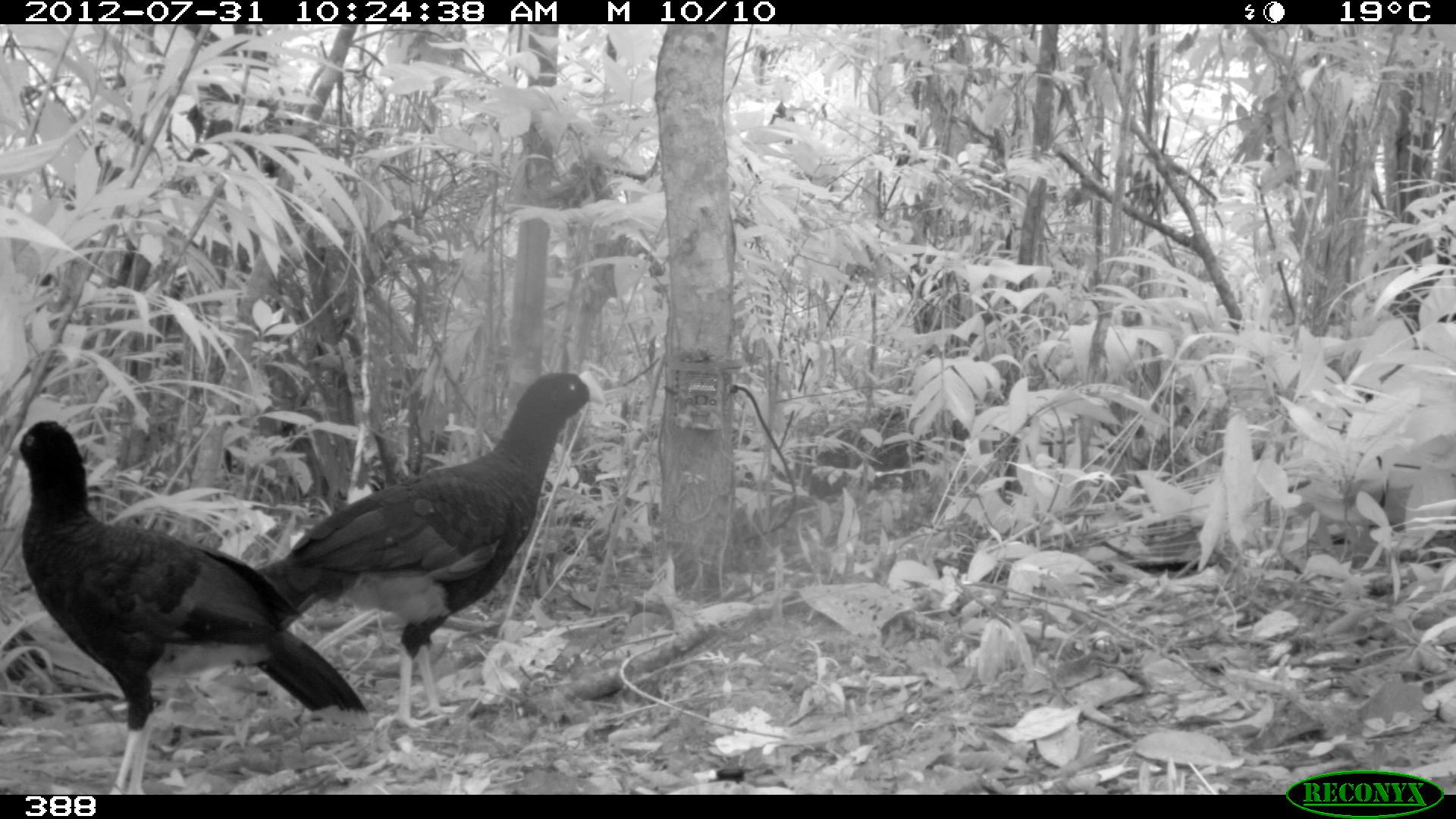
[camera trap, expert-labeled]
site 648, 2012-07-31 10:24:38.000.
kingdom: Animalia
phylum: Chordata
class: Aves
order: Galliformes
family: Cracidae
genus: Mitu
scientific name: Mitu tuberosum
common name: razor-billed curassow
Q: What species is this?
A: Mitu tuberosum (razor-billed curassow).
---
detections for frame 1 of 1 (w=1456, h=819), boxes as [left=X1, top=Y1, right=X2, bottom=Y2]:
mitu tuberosum: [left=9, top=418, right=369, bottom=794]; [left=261, top=368, right=611, bottom=728]